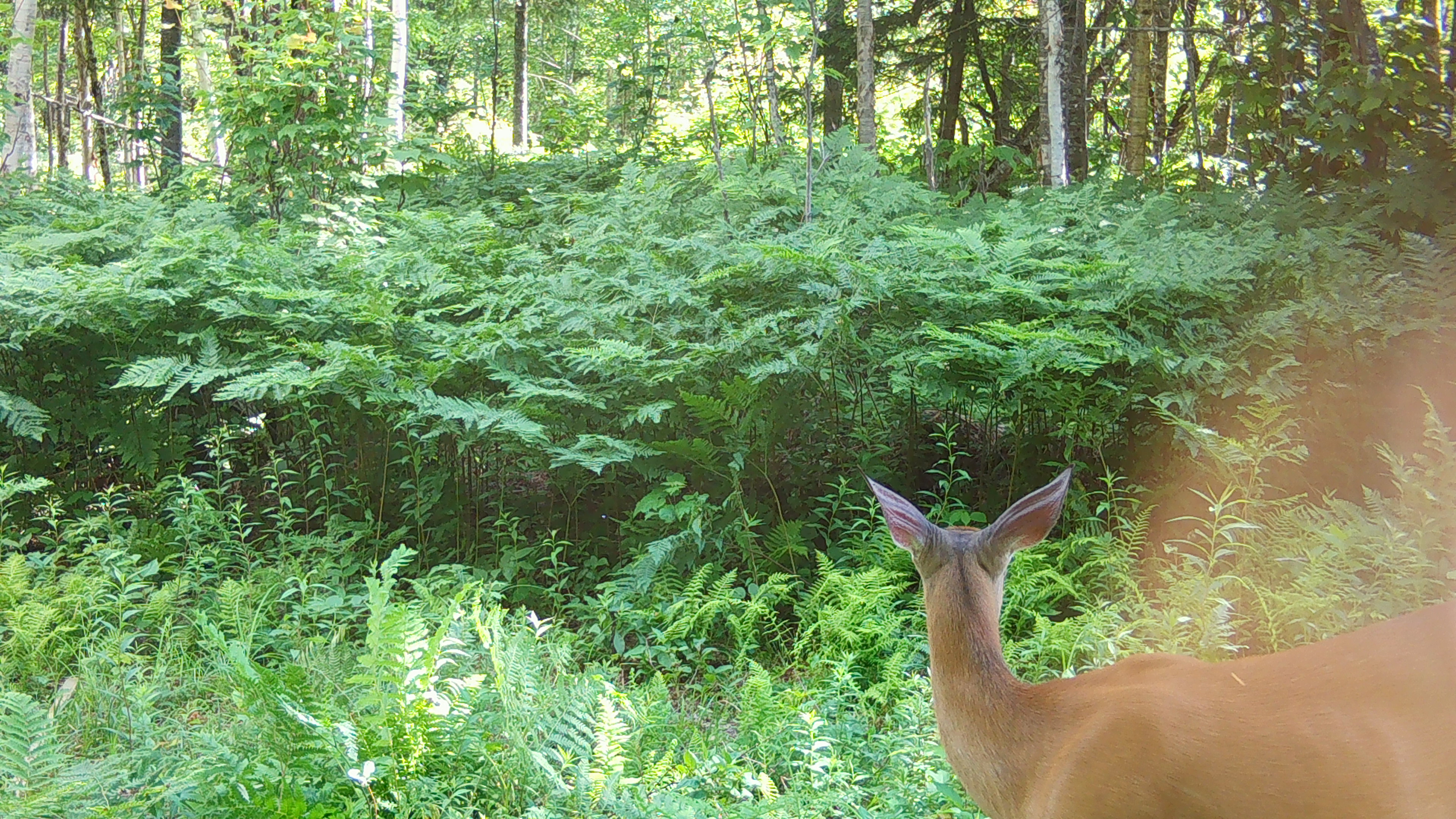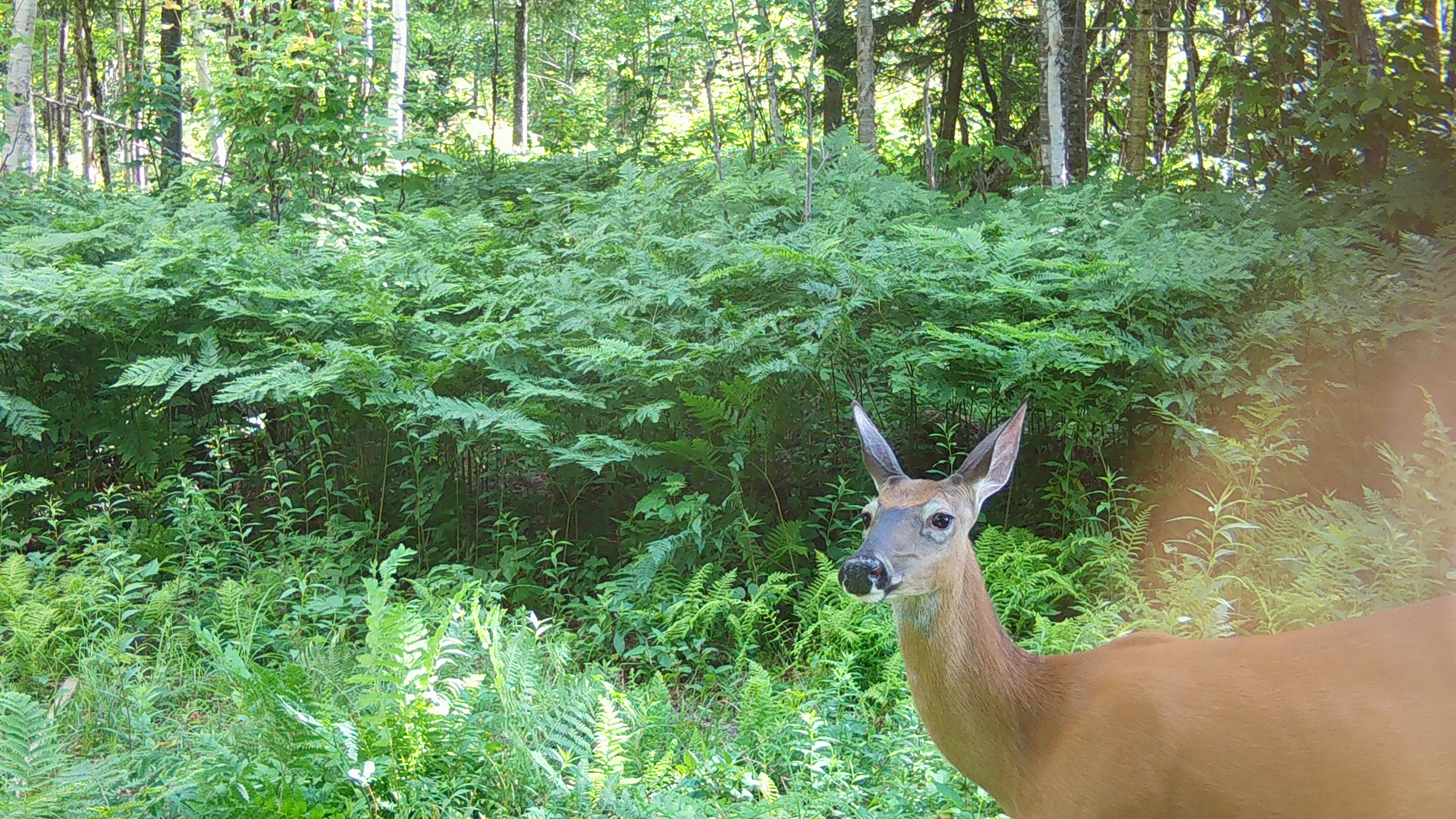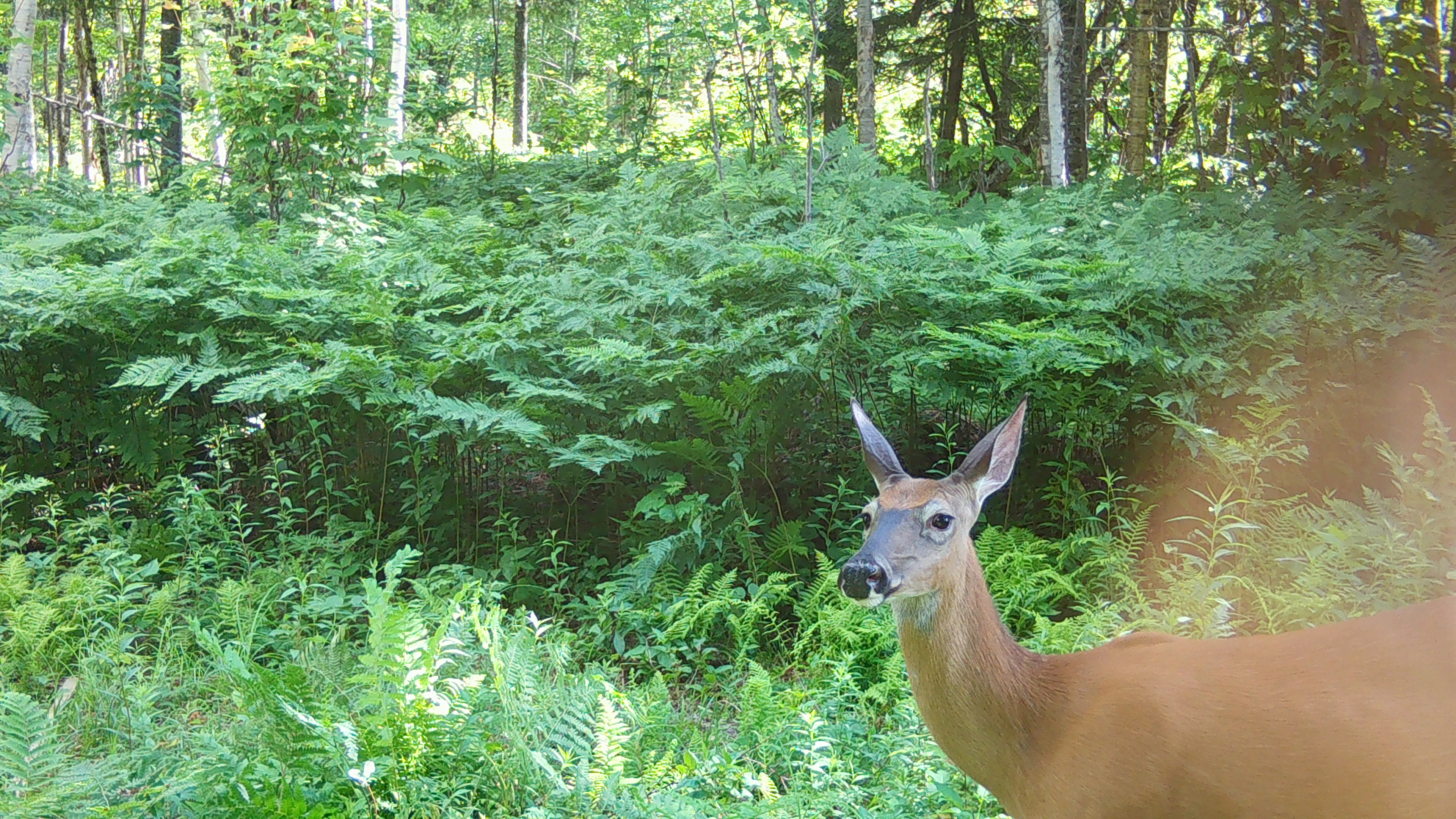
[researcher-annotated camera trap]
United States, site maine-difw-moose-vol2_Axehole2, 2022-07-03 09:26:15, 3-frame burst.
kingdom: Animalia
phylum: Chordata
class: Mammalia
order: Artiodactyla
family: Cervidae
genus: Odocoileus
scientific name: Odocoileus virginianus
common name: white-tailed deer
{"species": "white-tailed deer (Odocoileus virginianus)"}